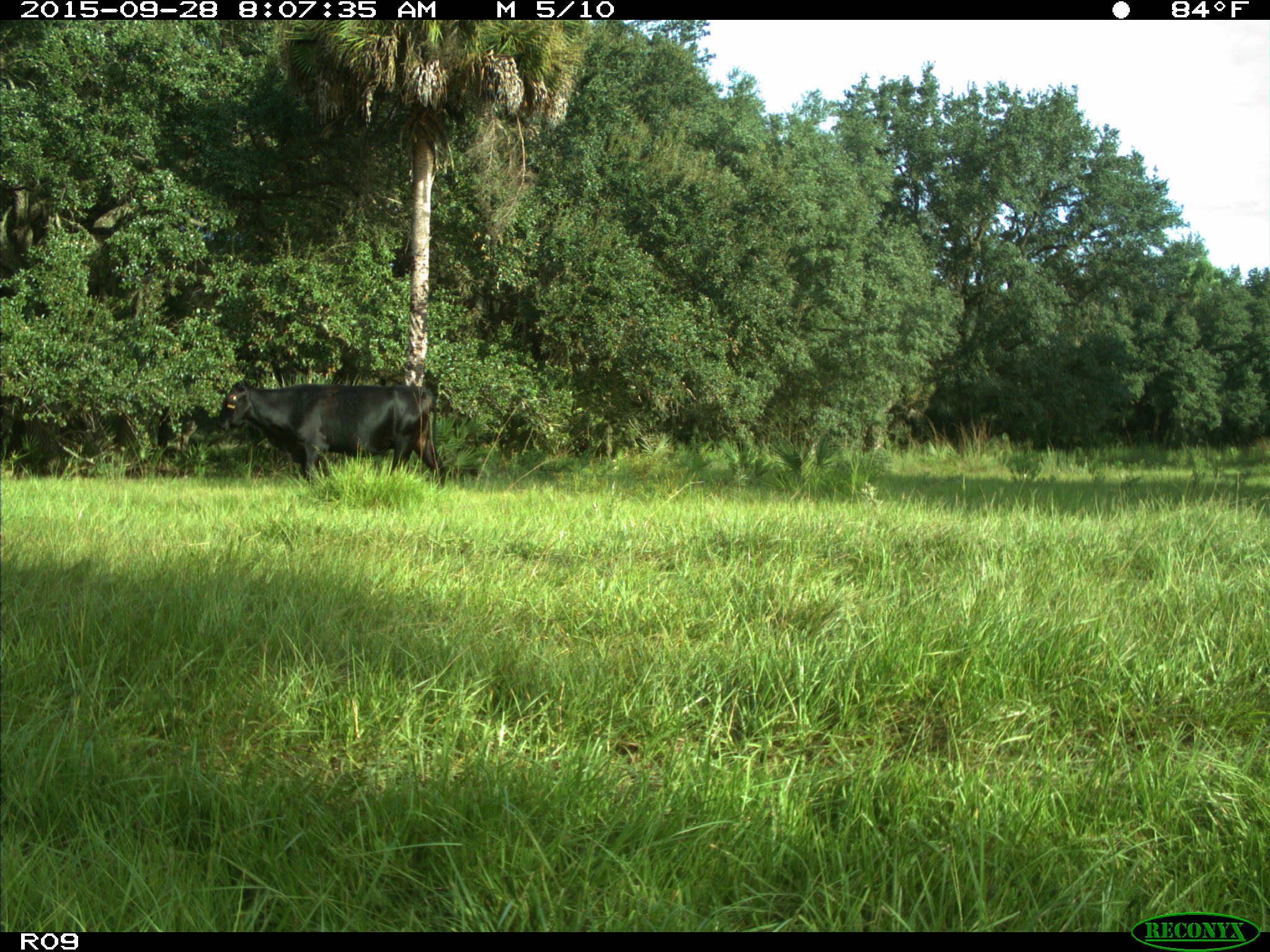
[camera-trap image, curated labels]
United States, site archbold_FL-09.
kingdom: Animalia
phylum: Chordata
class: Mammalia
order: Artiodactyla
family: Bovidae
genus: Bos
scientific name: Bos taurus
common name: domestic cow